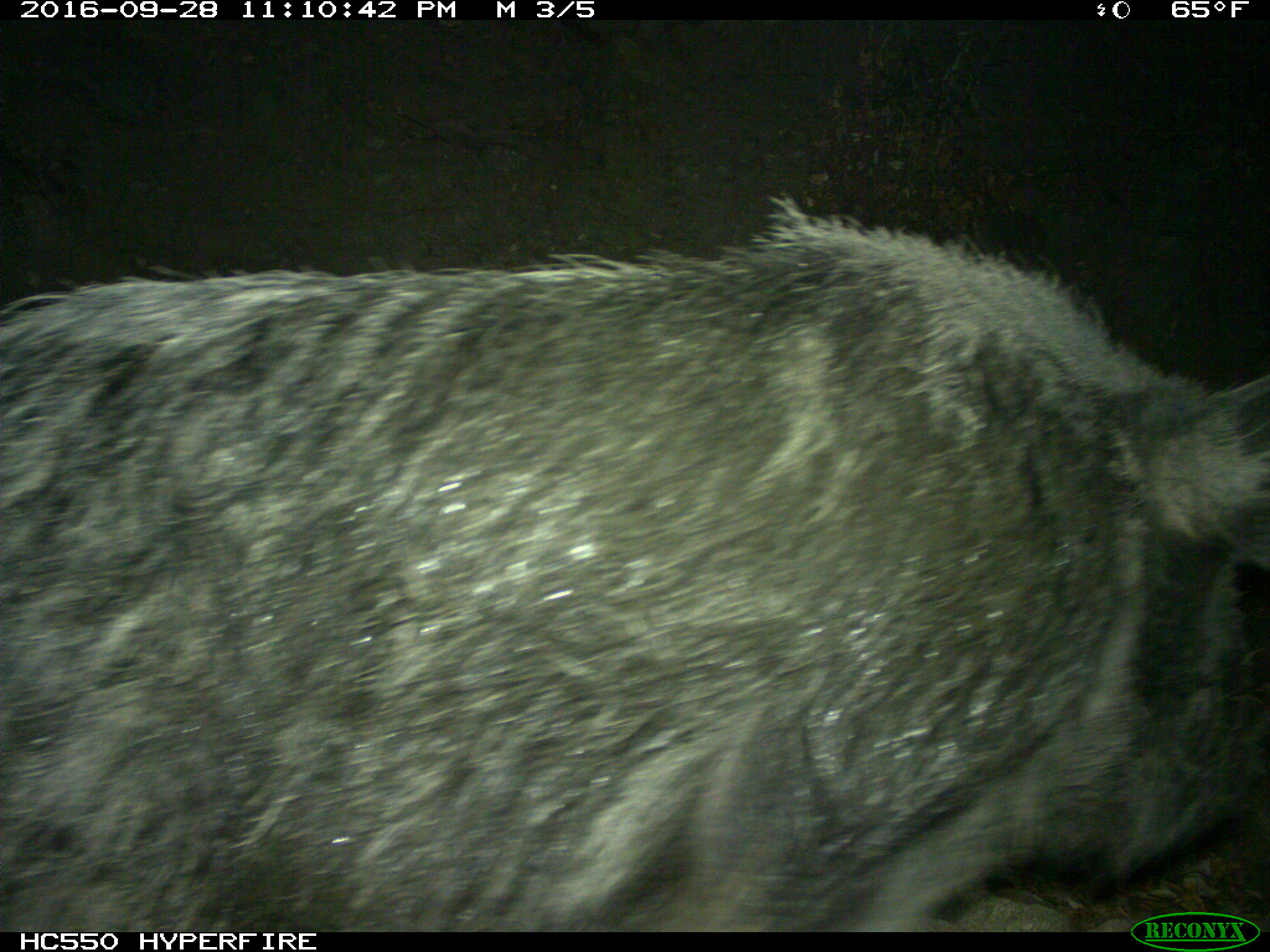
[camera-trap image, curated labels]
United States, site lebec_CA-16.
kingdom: Animalia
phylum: Chordata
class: Mammalia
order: Artiodactyla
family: Suidae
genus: Sus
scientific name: Sus scrofa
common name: wild boar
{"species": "Sus scrofa (wild boar)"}